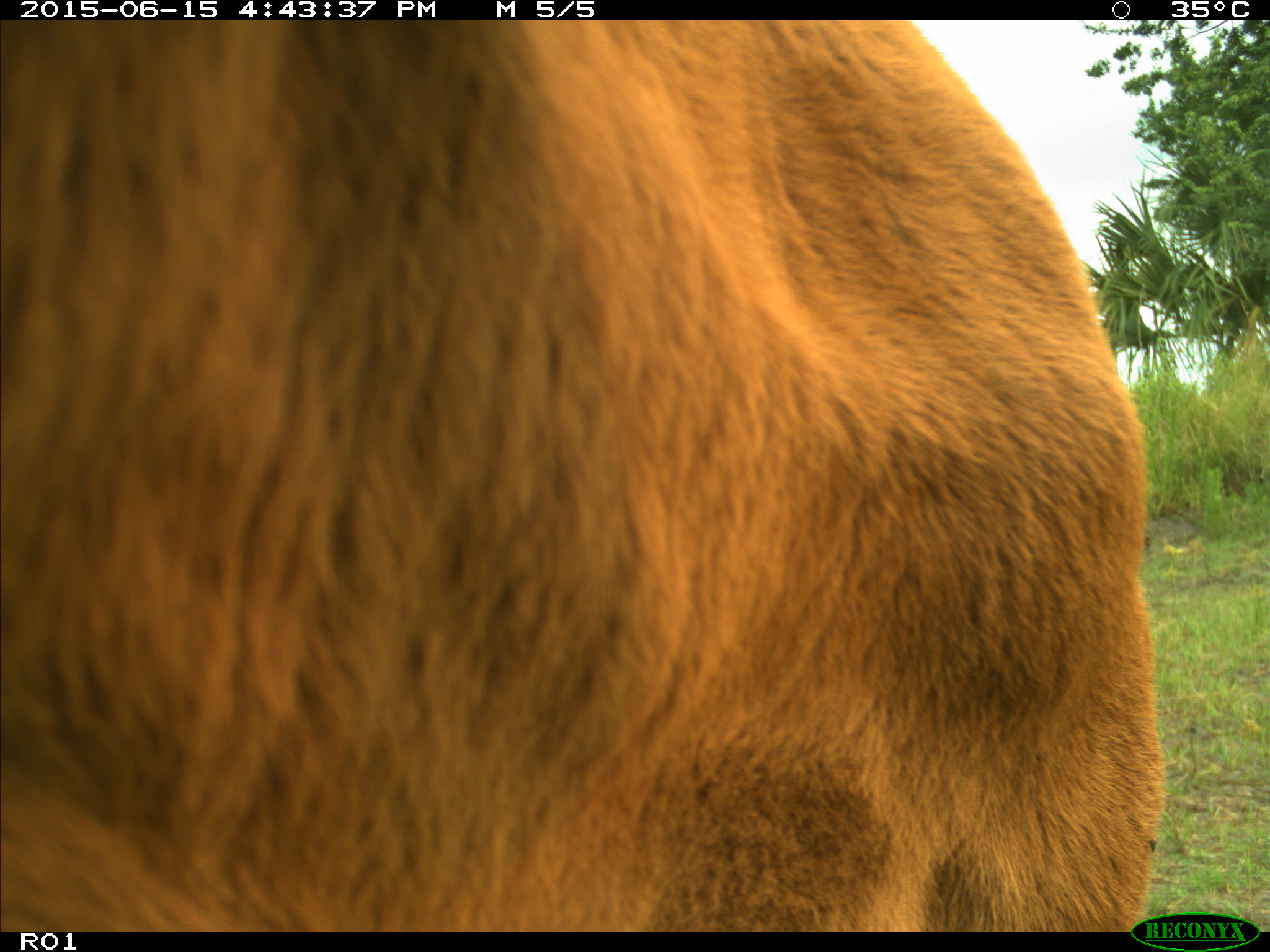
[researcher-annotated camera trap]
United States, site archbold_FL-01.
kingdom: Animalia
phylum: Chordata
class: Mammalia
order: Artiodactyla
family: Bovidae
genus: Bos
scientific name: Bos taurus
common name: domestic cow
Bos taurus (domestic cow).